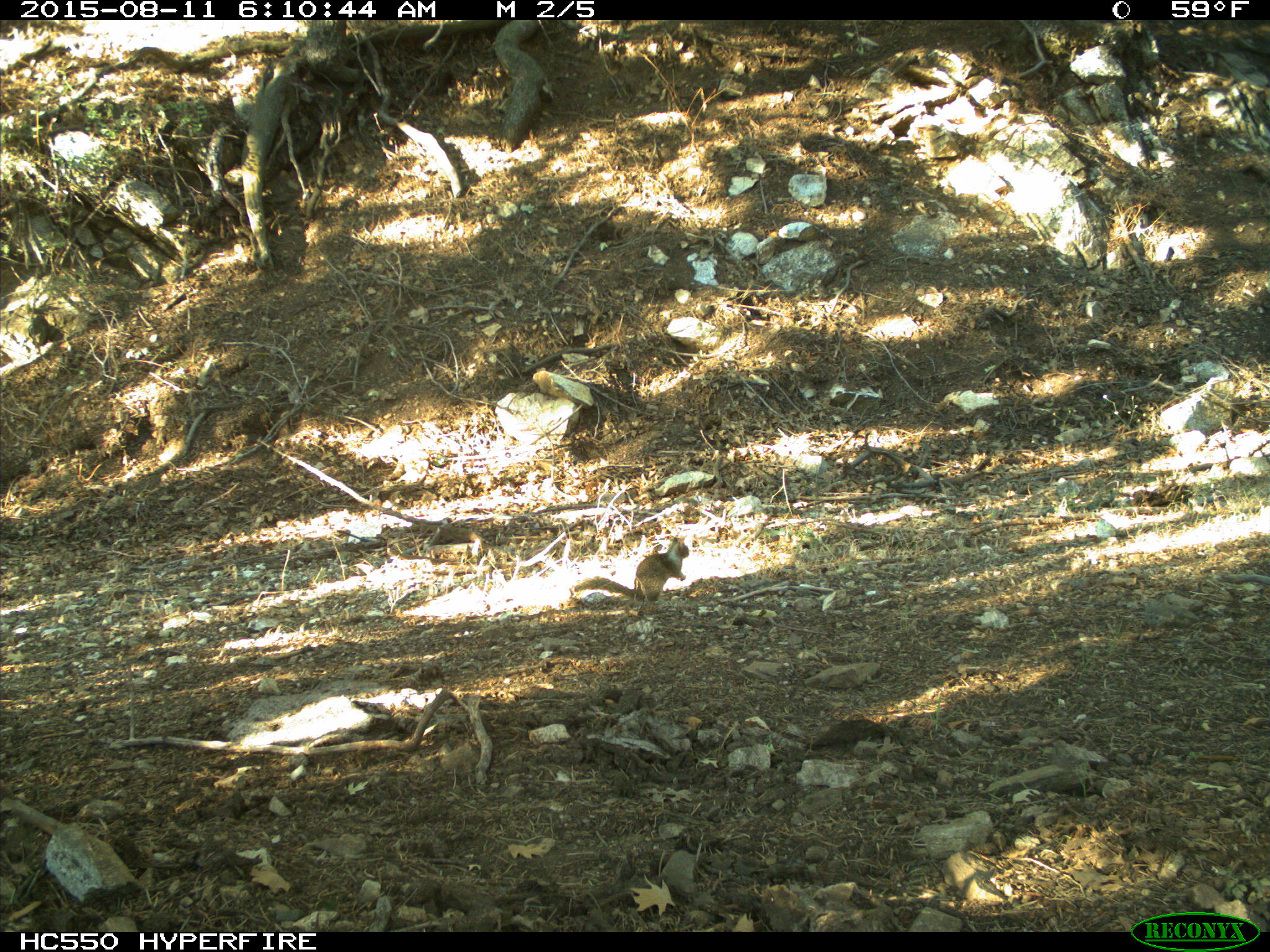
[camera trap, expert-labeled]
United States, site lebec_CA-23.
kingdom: Animalia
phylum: Chordata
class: Mammalia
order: Rodentia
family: Sciuridae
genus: Otospermophilus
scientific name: Otospermophilus beecheyi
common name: california ground squirrel